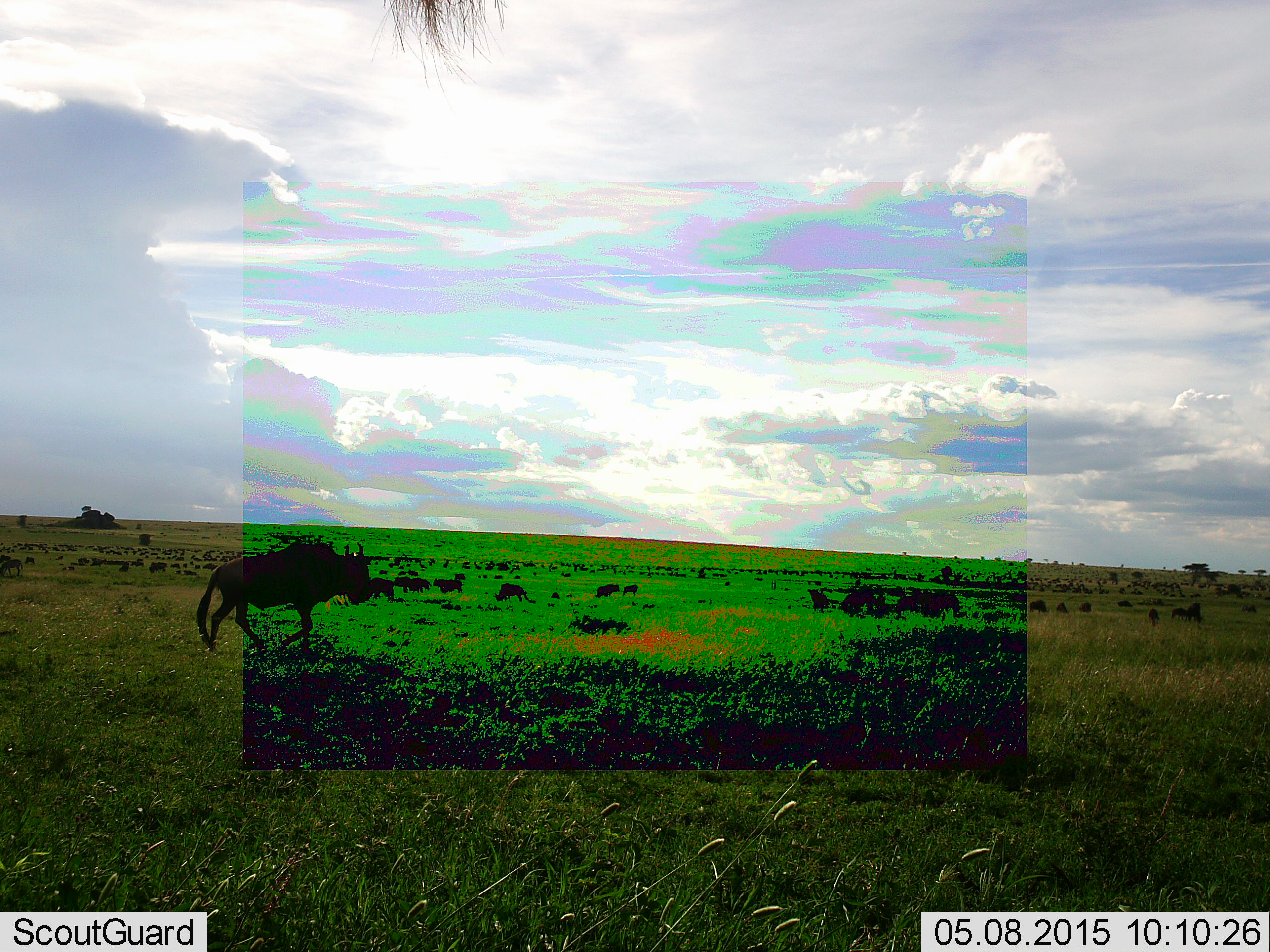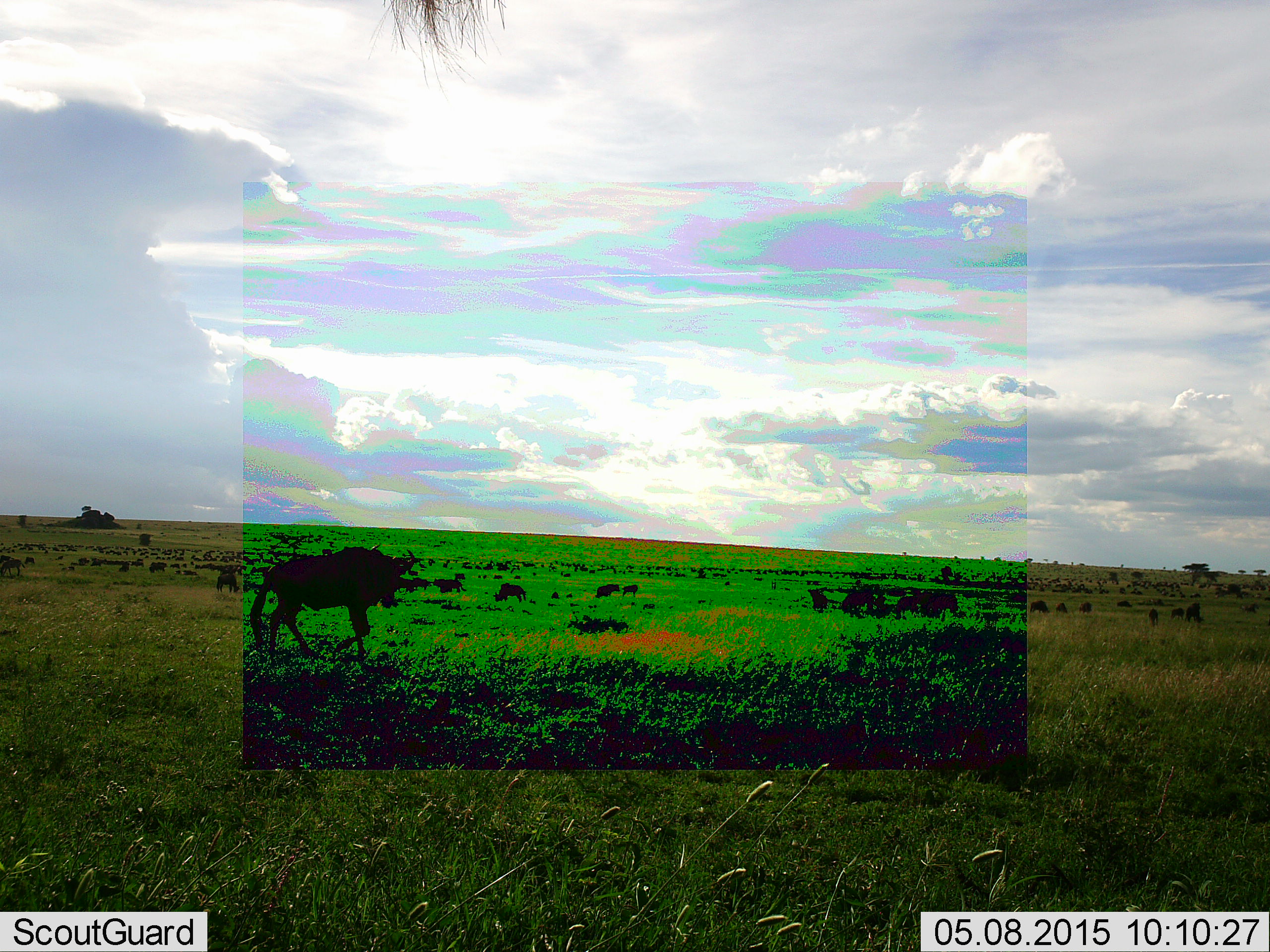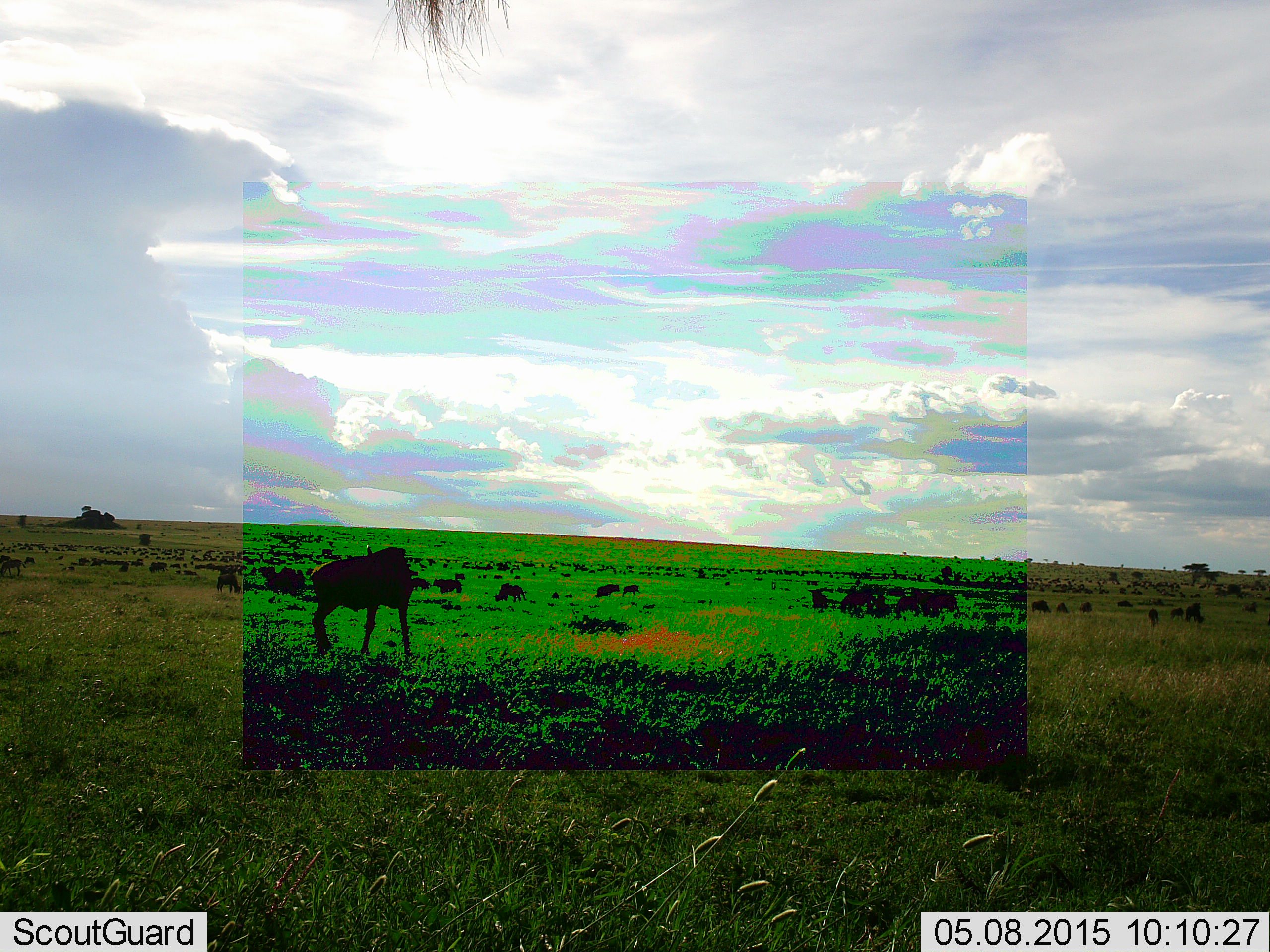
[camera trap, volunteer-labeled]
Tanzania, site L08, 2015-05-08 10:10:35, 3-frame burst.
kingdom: Animalia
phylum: Chordata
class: Mammalia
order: Artiodactyla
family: Bovidae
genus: Connochaetes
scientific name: Connochaetes taurinus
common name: blue wildebeest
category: wildebeest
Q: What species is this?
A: Wildebeest (blue wildebeest) (Connochaetes taurinus).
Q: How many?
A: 3.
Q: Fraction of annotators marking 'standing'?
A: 40%.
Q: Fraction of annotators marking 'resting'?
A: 10%.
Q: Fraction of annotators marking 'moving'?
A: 70%.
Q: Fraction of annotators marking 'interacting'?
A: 10%.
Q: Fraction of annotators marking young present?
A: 0%.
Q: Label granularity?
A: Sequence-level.